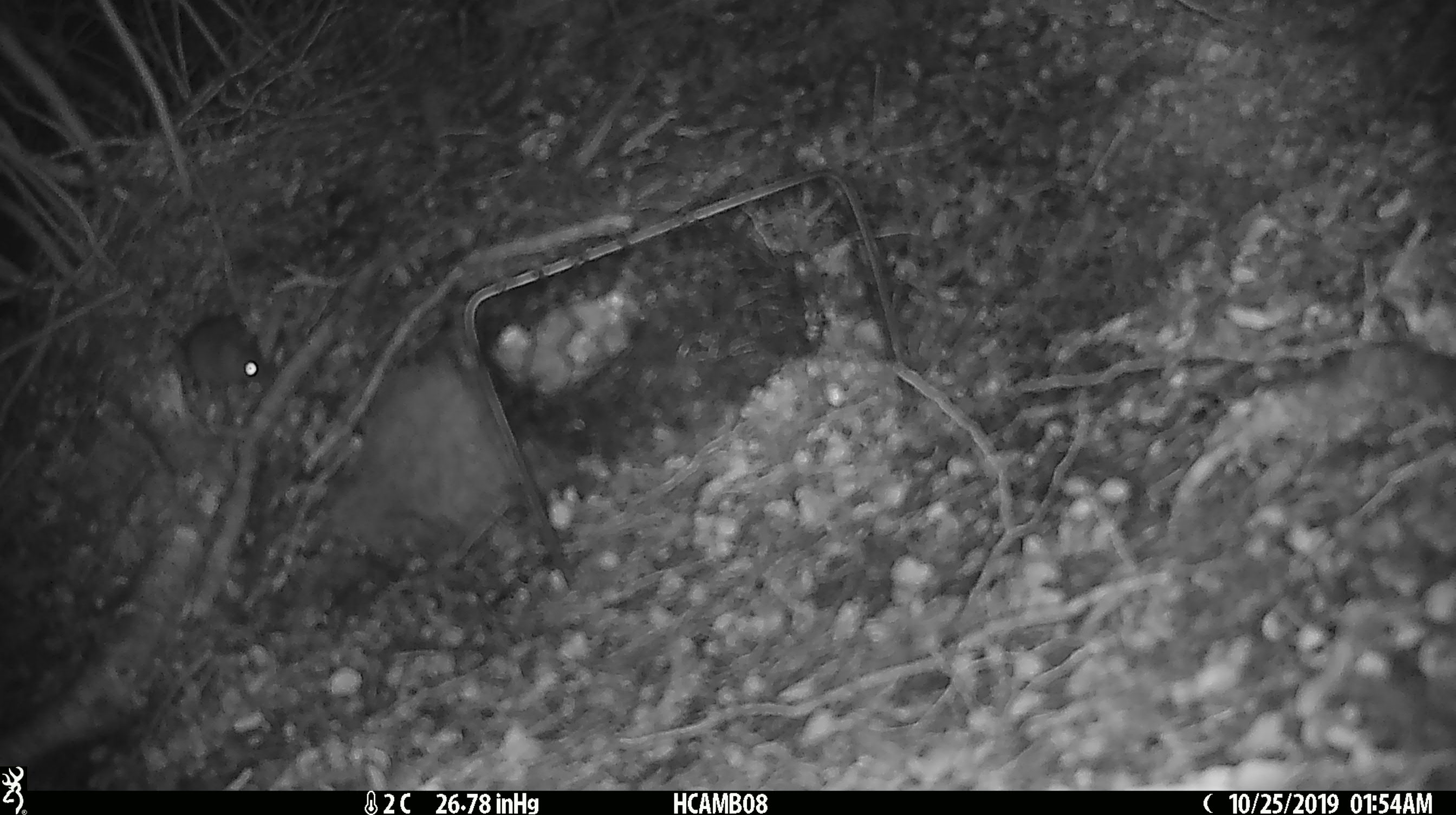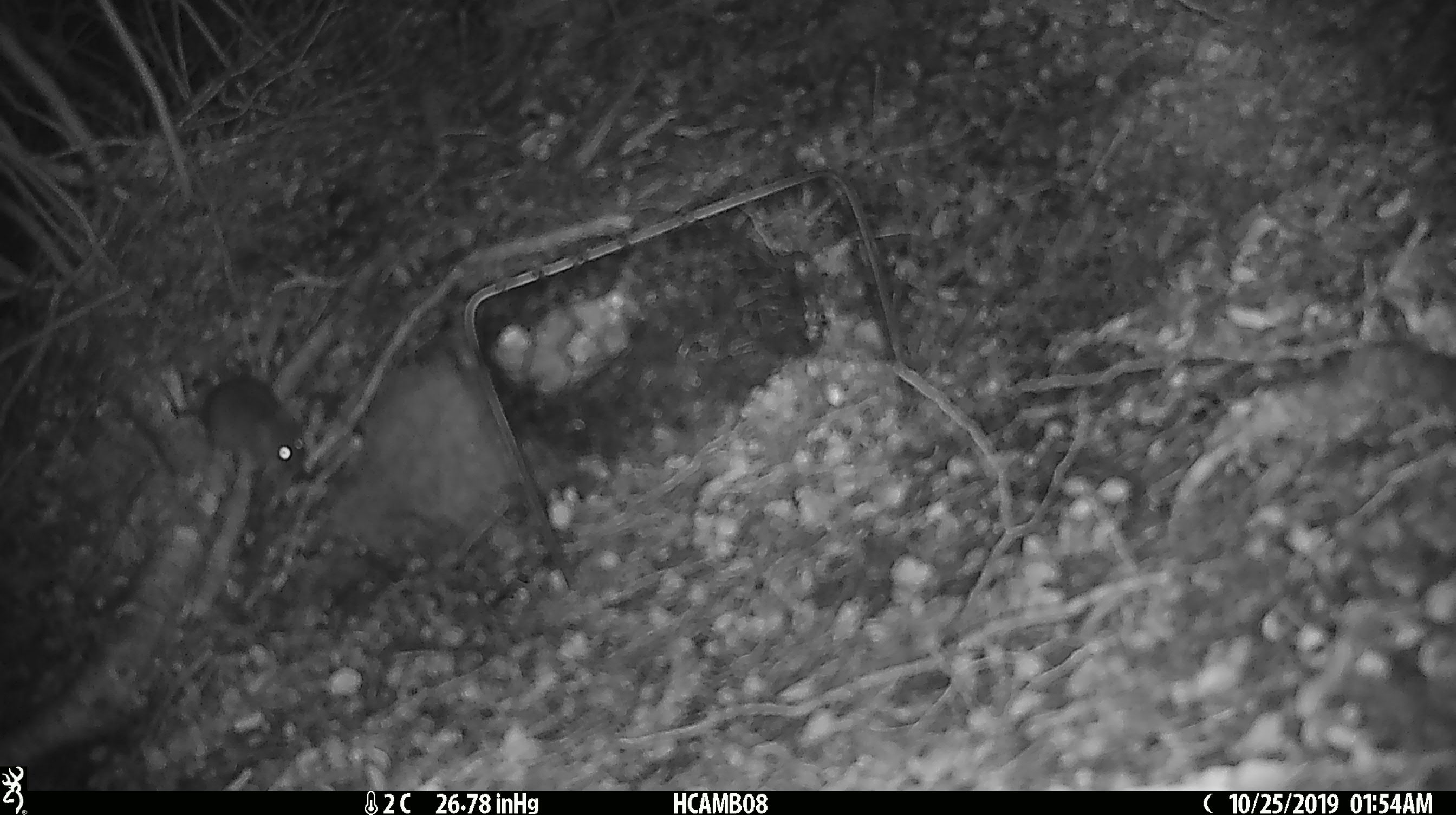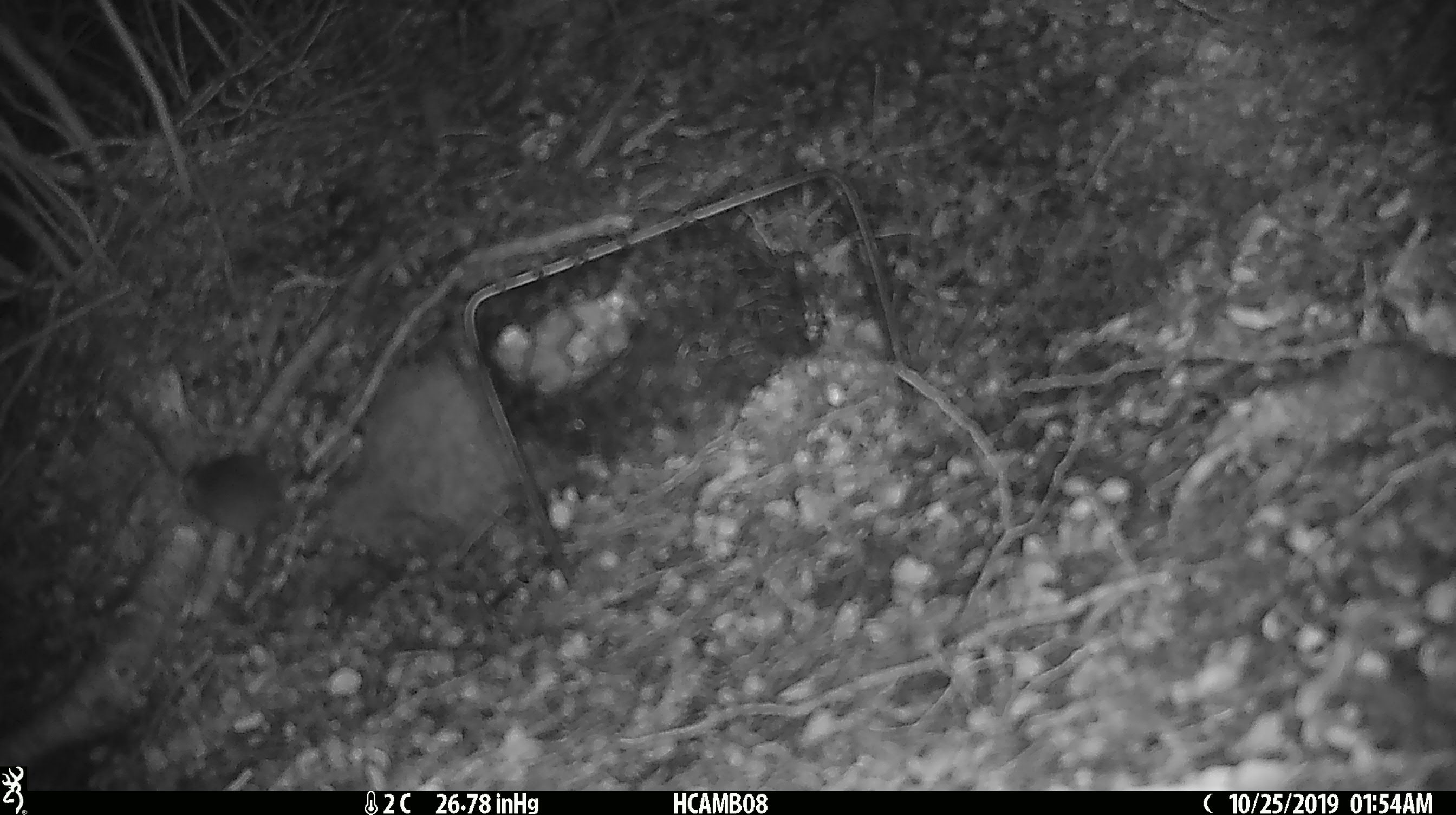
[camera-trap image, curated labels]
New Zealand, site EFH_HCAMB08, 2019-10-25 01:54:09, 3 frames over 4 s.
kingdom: Animalia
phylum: Chordata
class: Mammalia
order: Rodentia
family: Muridae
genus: Mus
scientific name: Mus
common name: mouse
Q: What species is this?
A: Mouse (Mus).